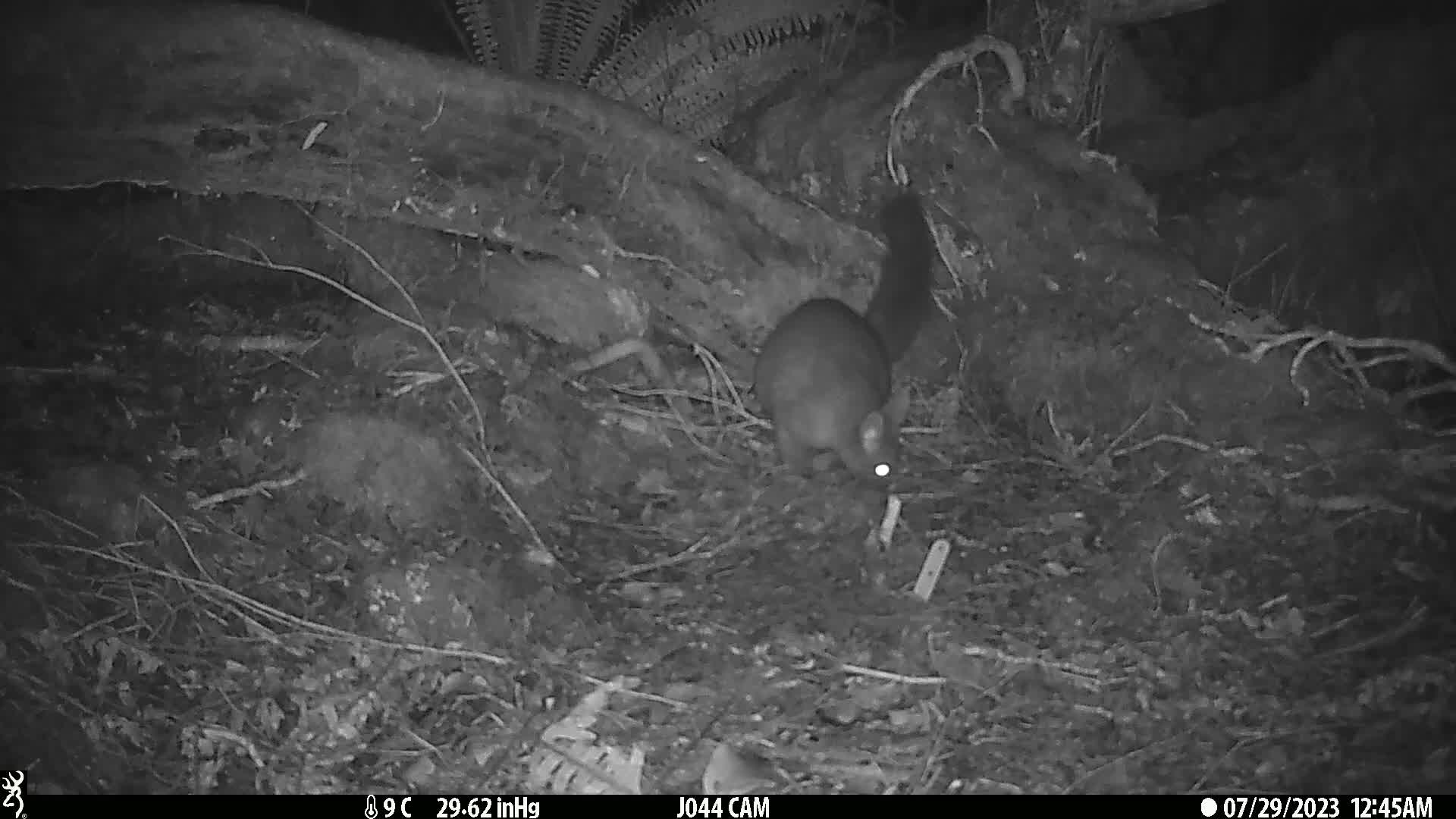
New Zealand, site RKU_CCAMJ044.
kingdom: Animalia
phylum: Chordata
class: Mammalia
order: Diprotodontia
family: Phalangeridae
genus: Trichosurus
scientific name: Trichosurus vulpecula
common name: common brushtail possum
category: possum